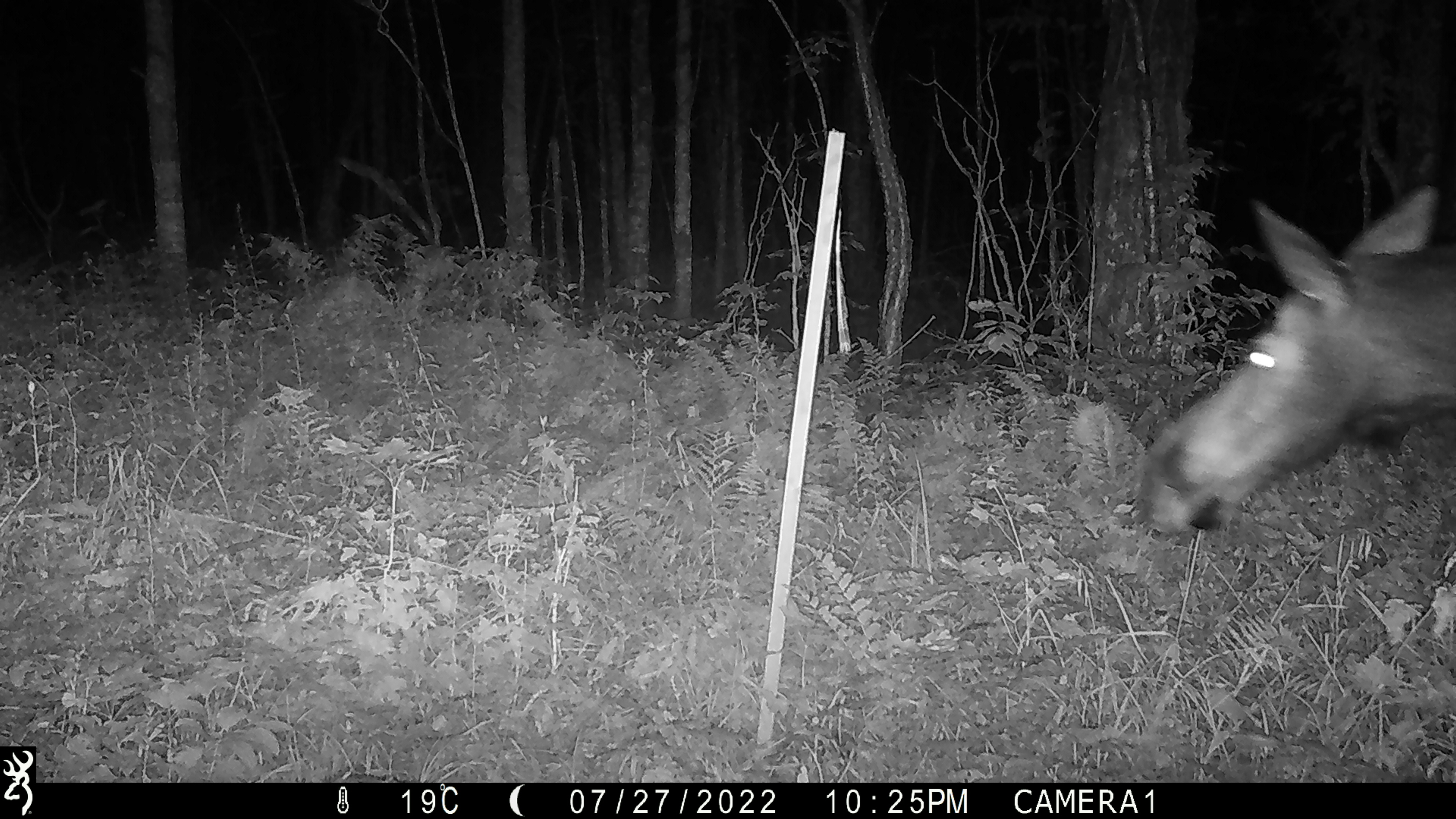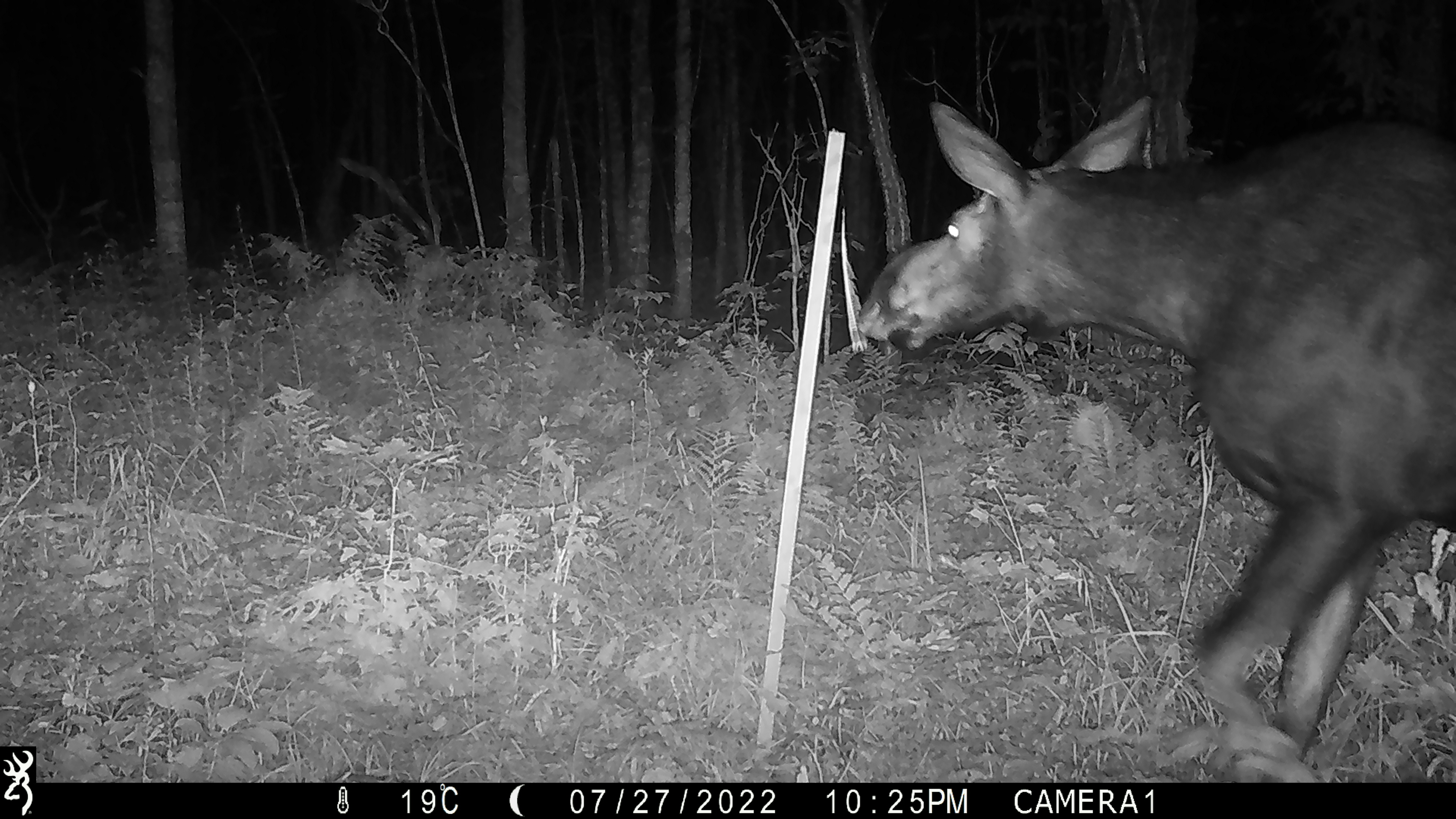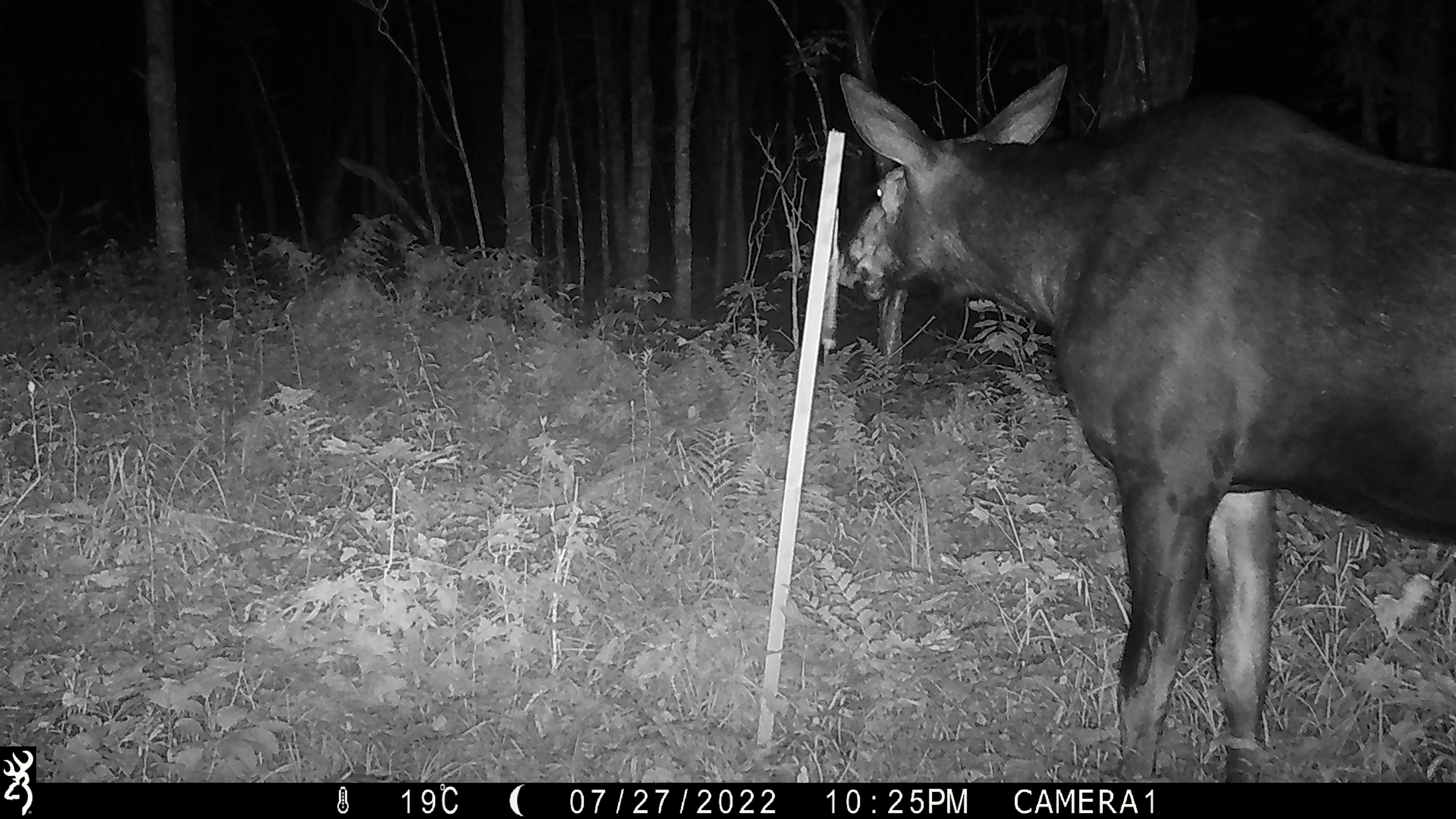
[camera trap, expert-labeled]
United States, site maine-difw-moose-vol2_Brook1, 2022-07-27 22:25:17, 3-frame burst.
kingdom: Animalia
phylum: Chordata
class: Mammalia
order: Artiodactyla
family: Cervidae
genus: Alces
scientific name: Alces alces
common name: moose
Moose (Alces alces).